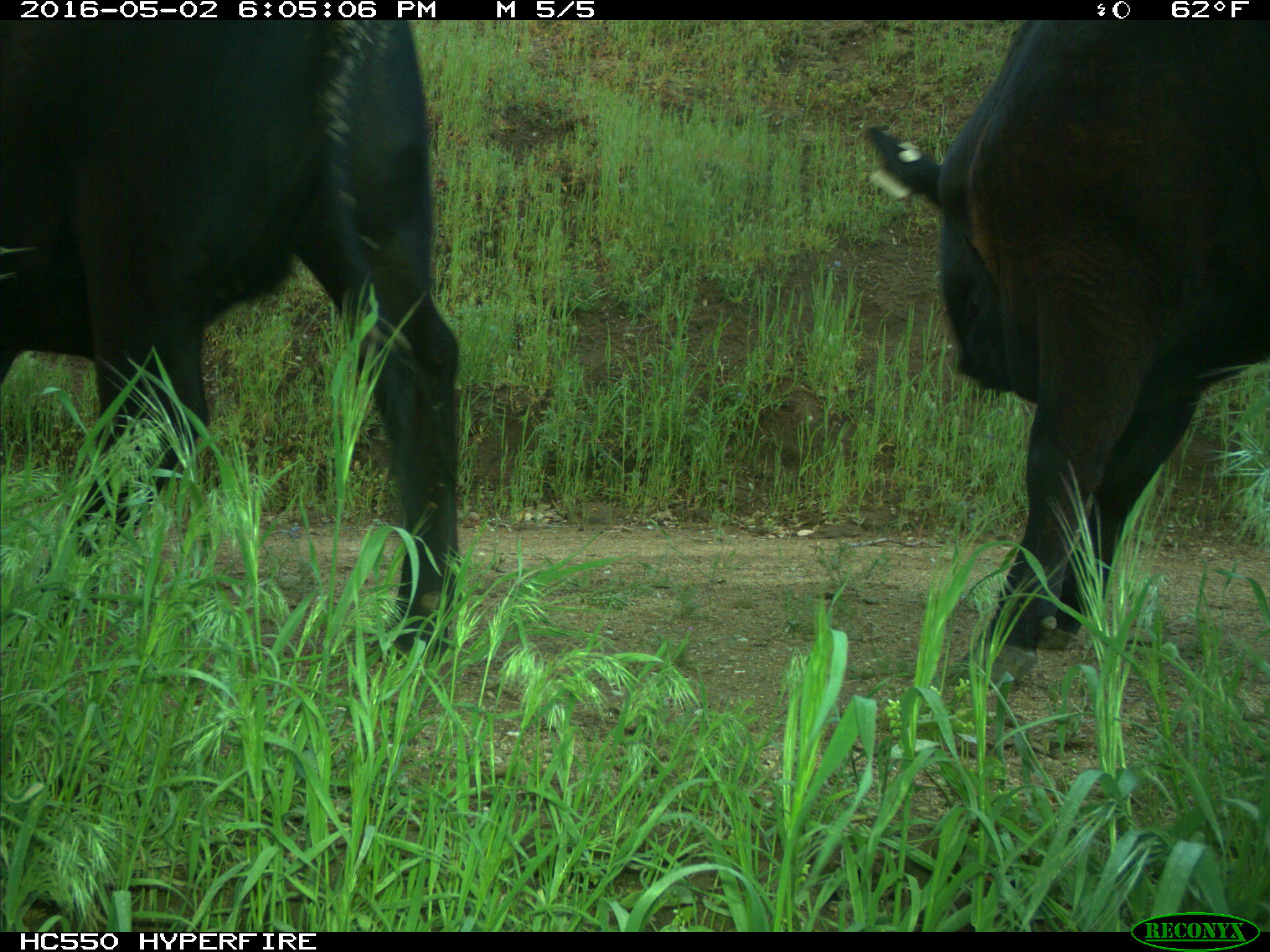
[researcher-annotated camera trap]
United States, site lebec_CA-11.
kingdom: Animalia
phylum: Chordata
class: Mammalia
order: Artiodactyla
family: Bovidae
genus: Bos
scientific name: Bos taurus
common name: domestic cow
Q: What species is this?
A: Bos taurus (domestic cow).